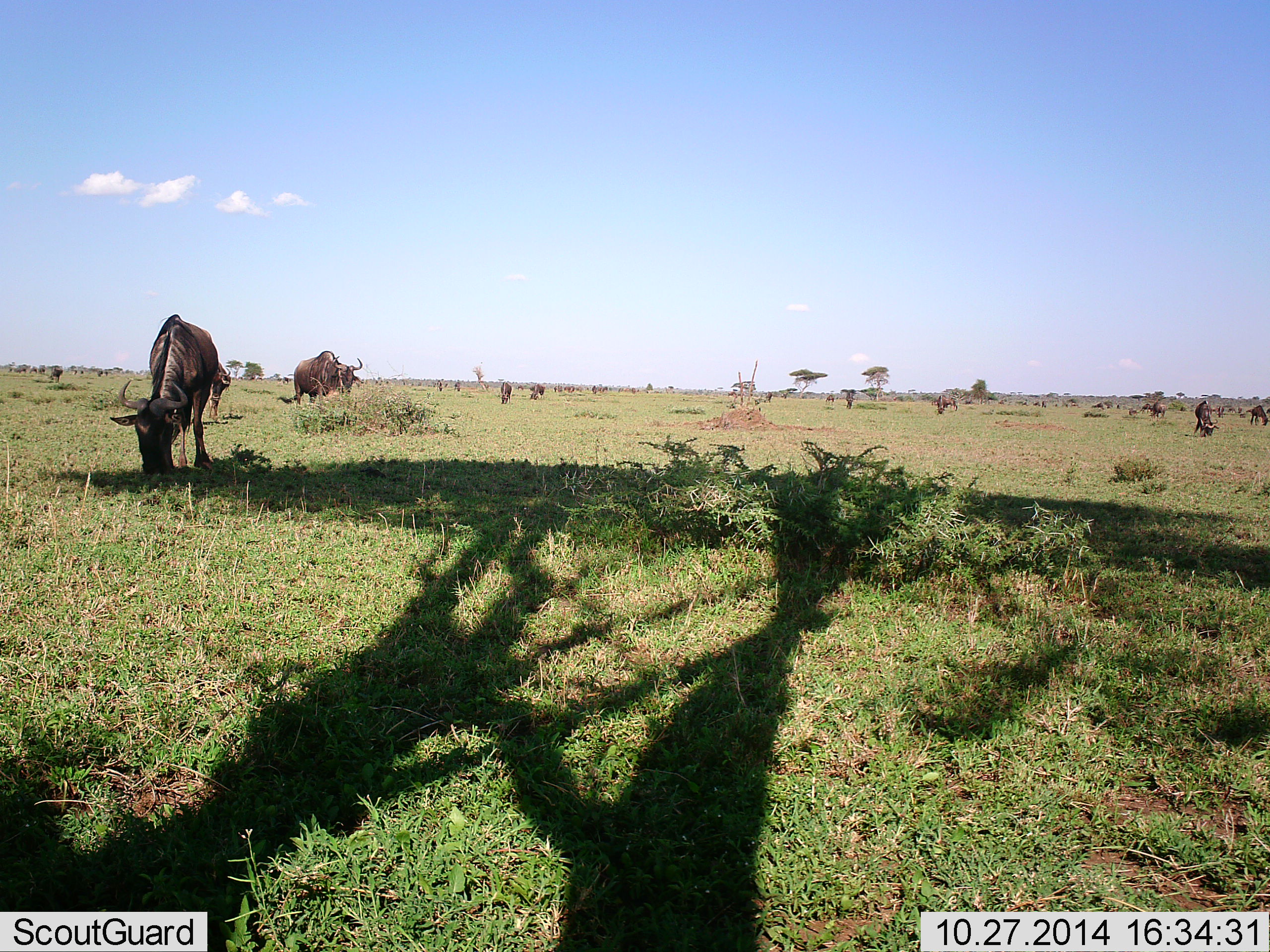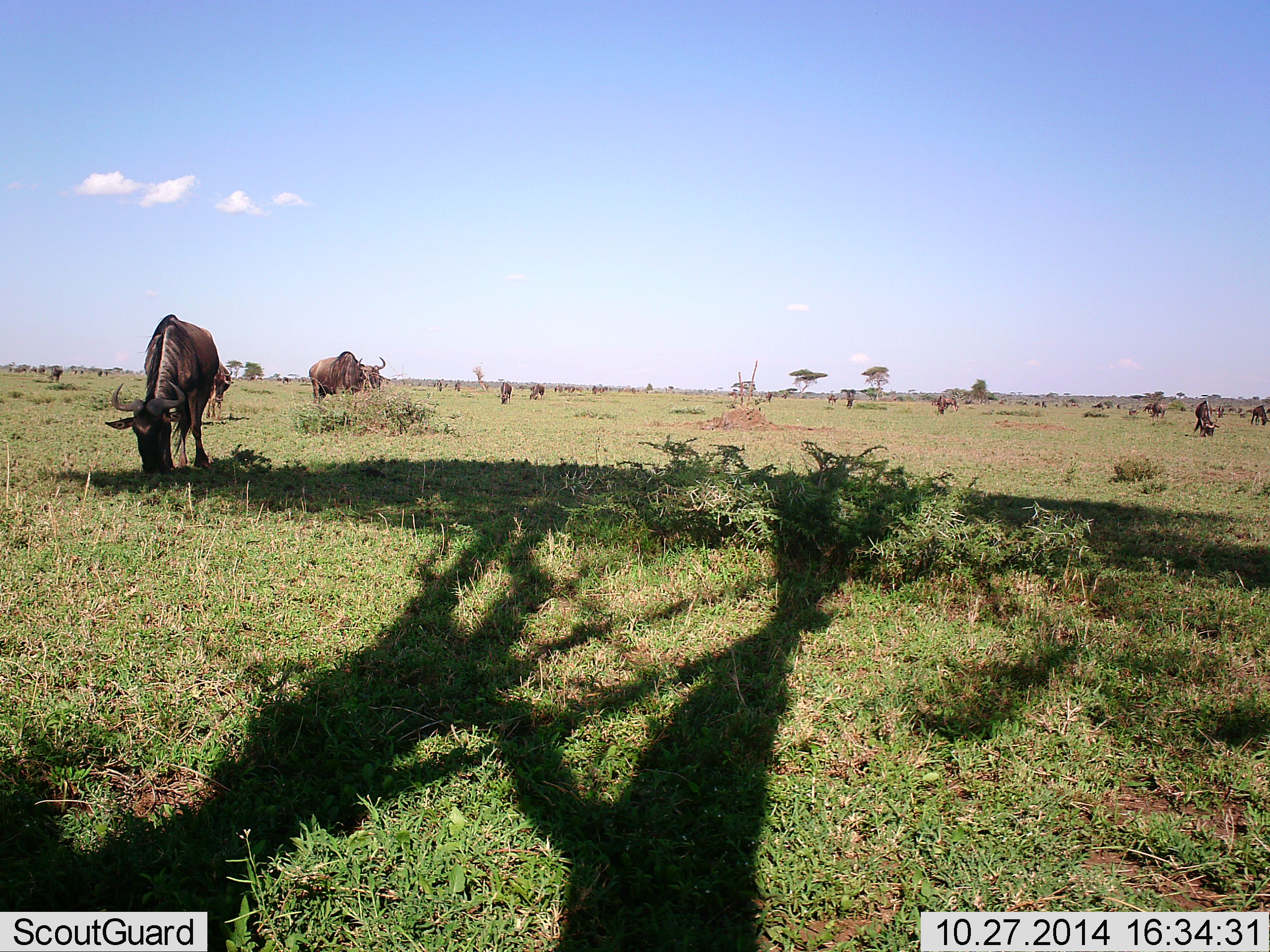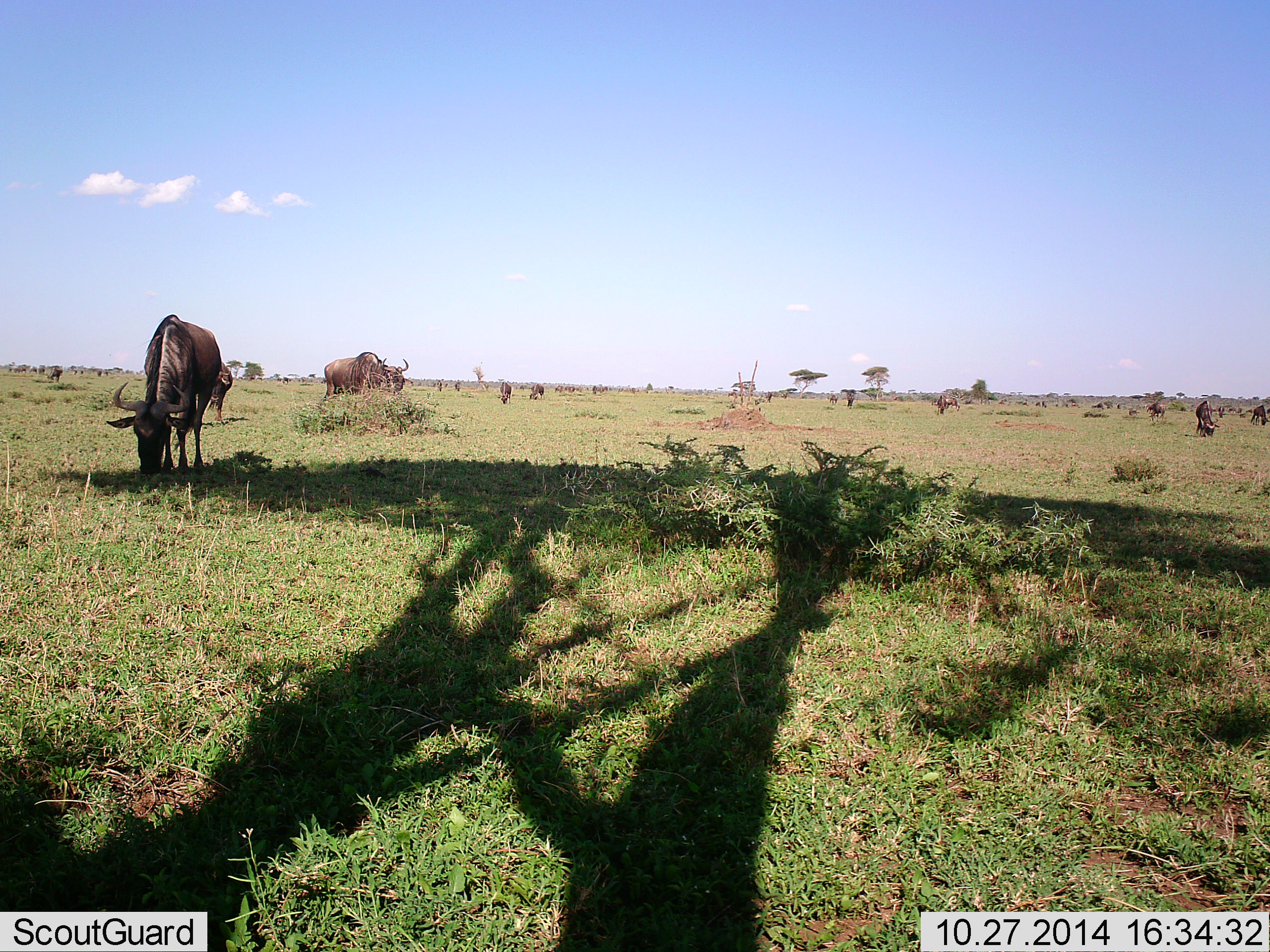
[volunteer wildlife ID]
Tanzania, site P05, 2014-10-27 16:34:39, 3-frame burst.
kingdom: Animalia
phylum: Chordata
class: Mammalia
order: Artiodactyla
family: Bovidae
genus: Connochaetes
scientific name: Connochaetes taurinus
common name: blue wildebeest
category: wildebeest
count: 11-50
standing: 20%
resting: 0%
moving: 30%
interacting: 0%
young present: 0%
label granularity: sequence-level